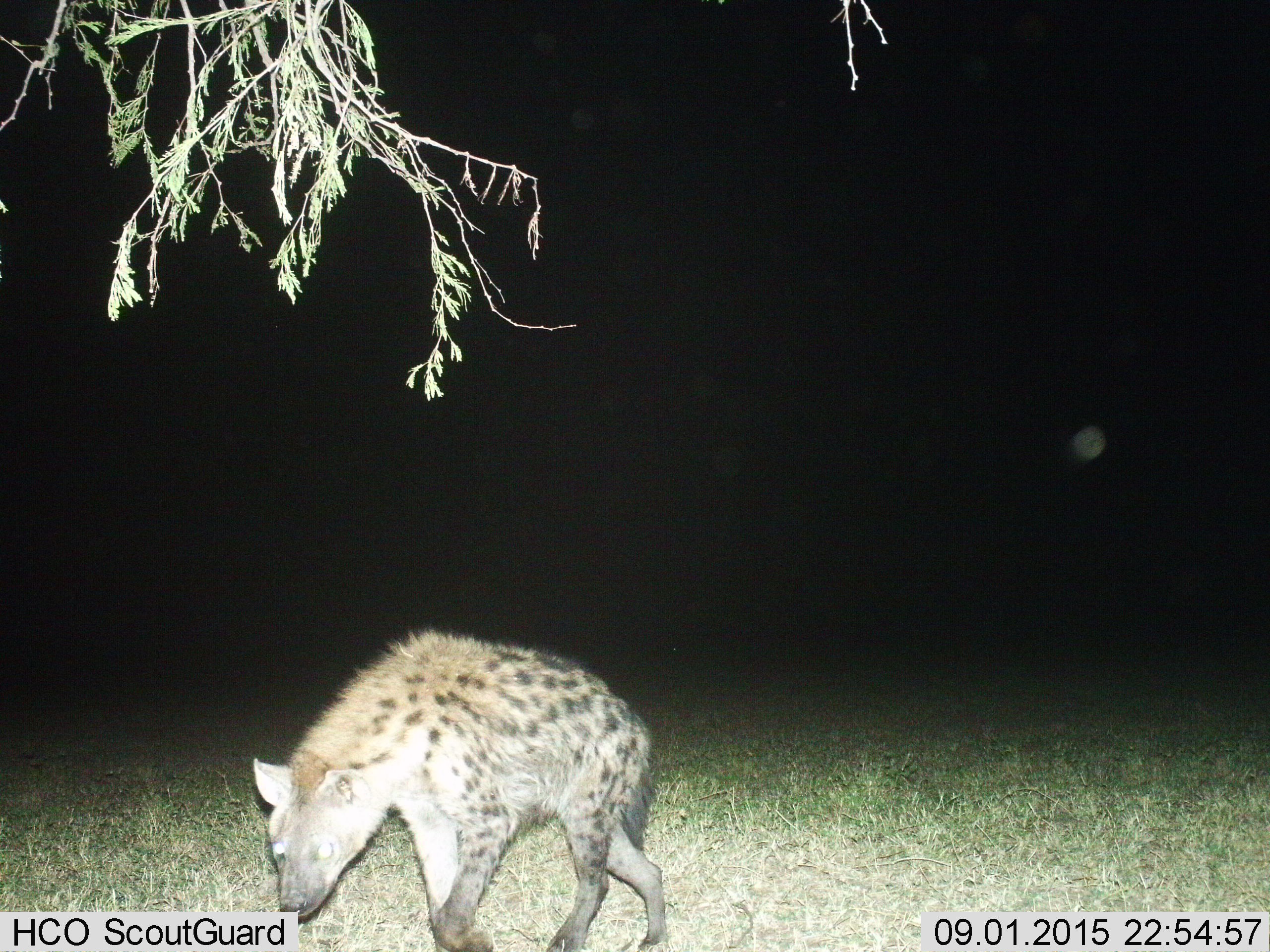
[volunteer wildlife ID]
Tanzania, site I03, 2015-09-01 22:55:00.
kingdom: Animalia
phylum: Chordata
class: Mammalia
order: Carnivora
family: Hyaenidae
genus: Crocuta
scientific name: Crocuta crocuta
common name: spotted hyena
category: hyenaspotted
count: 1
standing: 20%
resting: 0%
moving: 80%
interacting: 0%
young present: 0%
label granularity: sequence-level